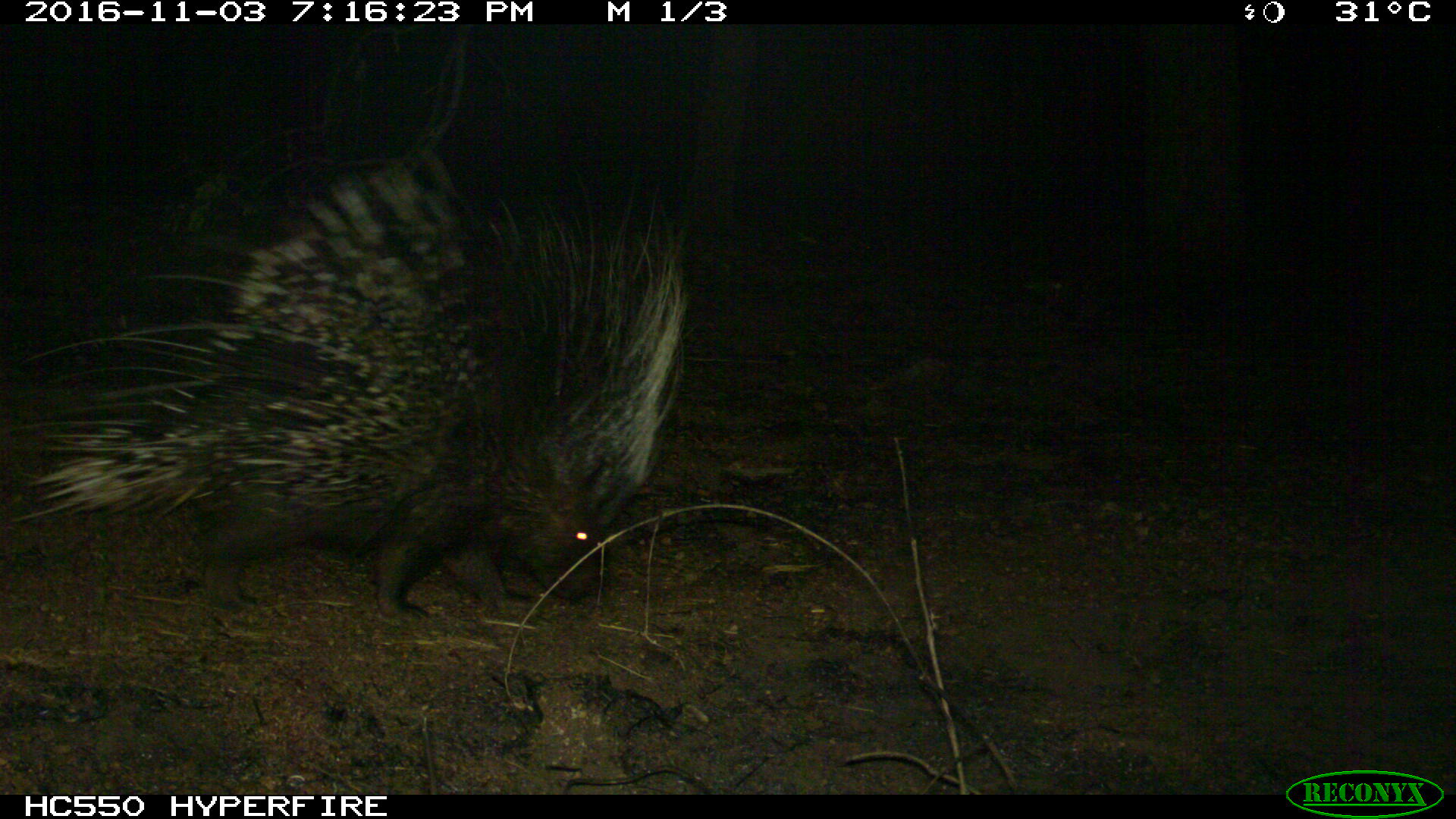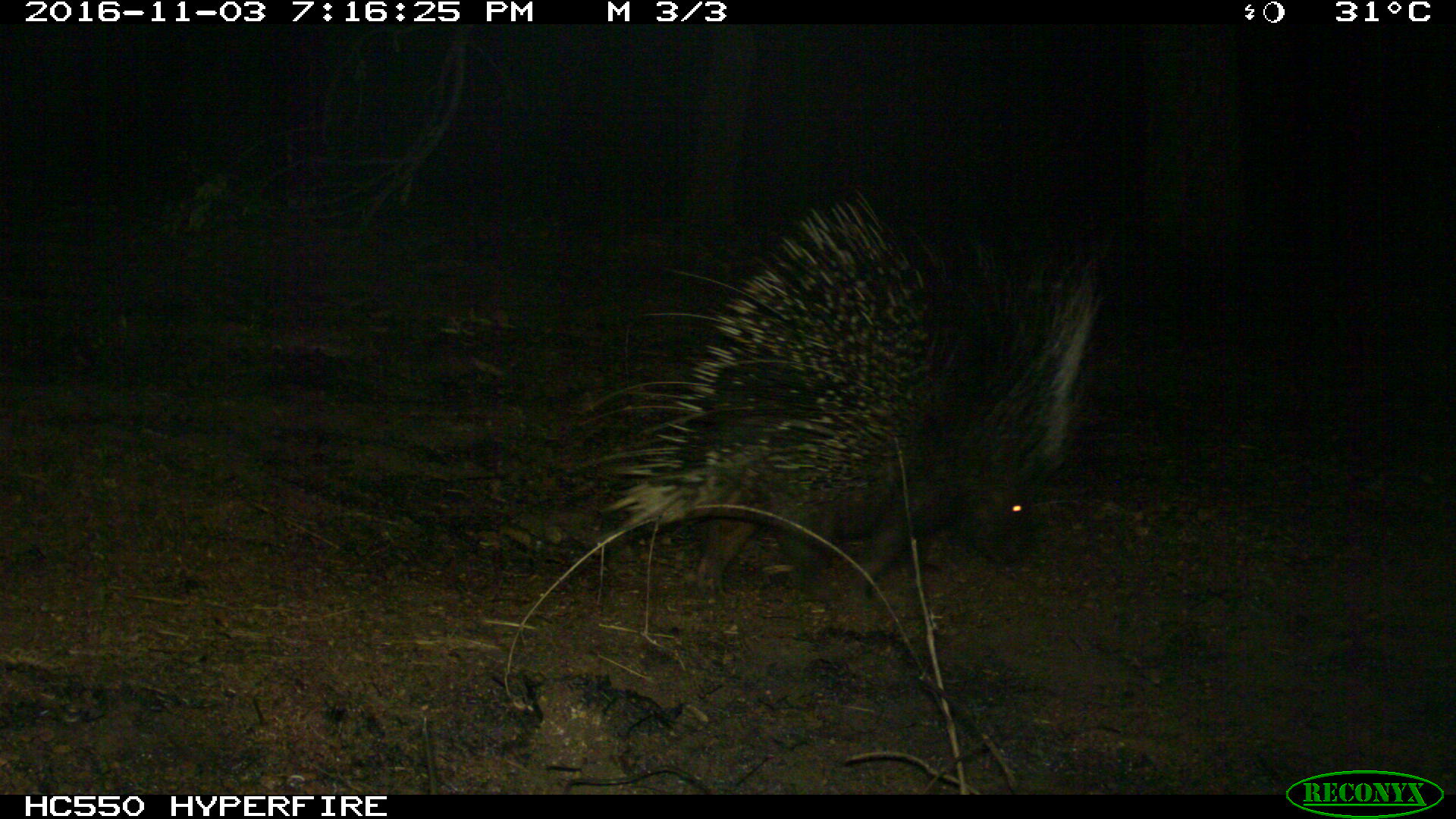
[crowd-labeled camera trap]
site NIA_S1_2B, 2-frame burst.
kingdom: Animalia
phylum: Chordata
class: Mammalia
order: Rodentia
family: Hystricidae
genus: Hystrix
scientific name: Hystrix cristata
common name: crested porcupine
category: porcupine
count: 1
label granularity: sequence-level